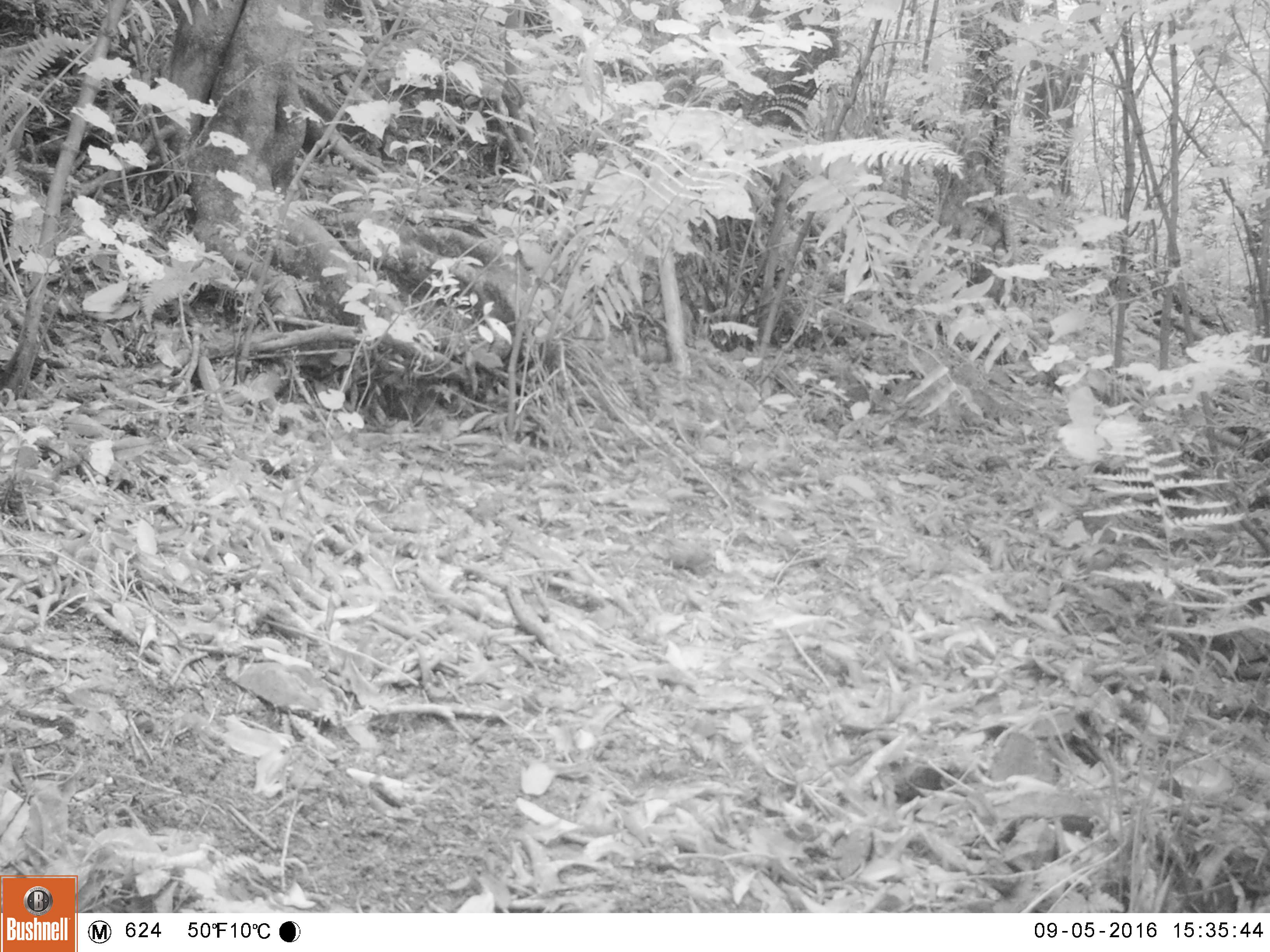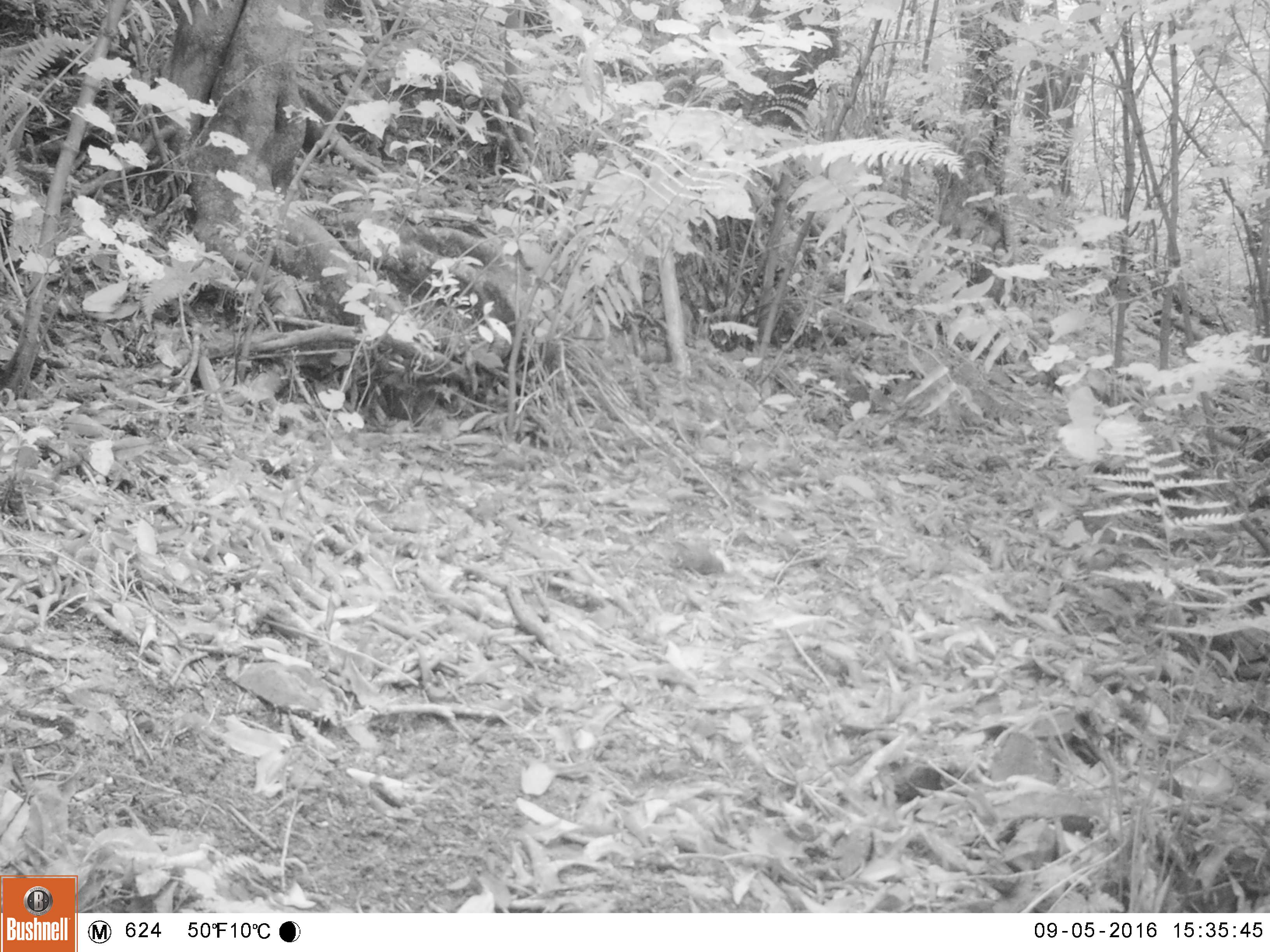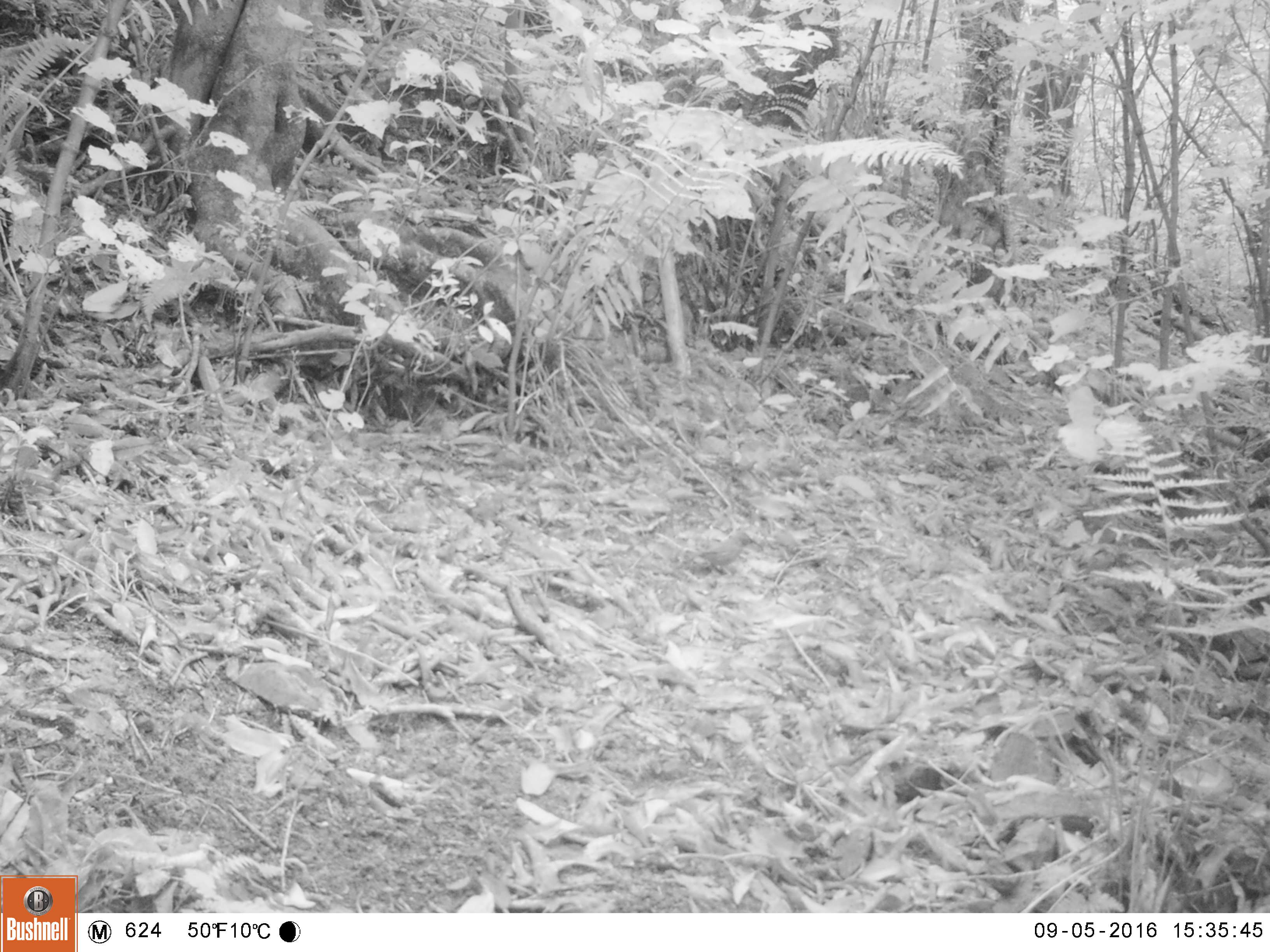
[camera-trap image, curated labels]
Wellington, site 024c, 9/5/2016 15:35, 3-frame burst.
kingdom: Animalia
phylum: Chordata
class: Aves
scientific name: Aves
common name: bird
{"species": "bird (Aves)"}